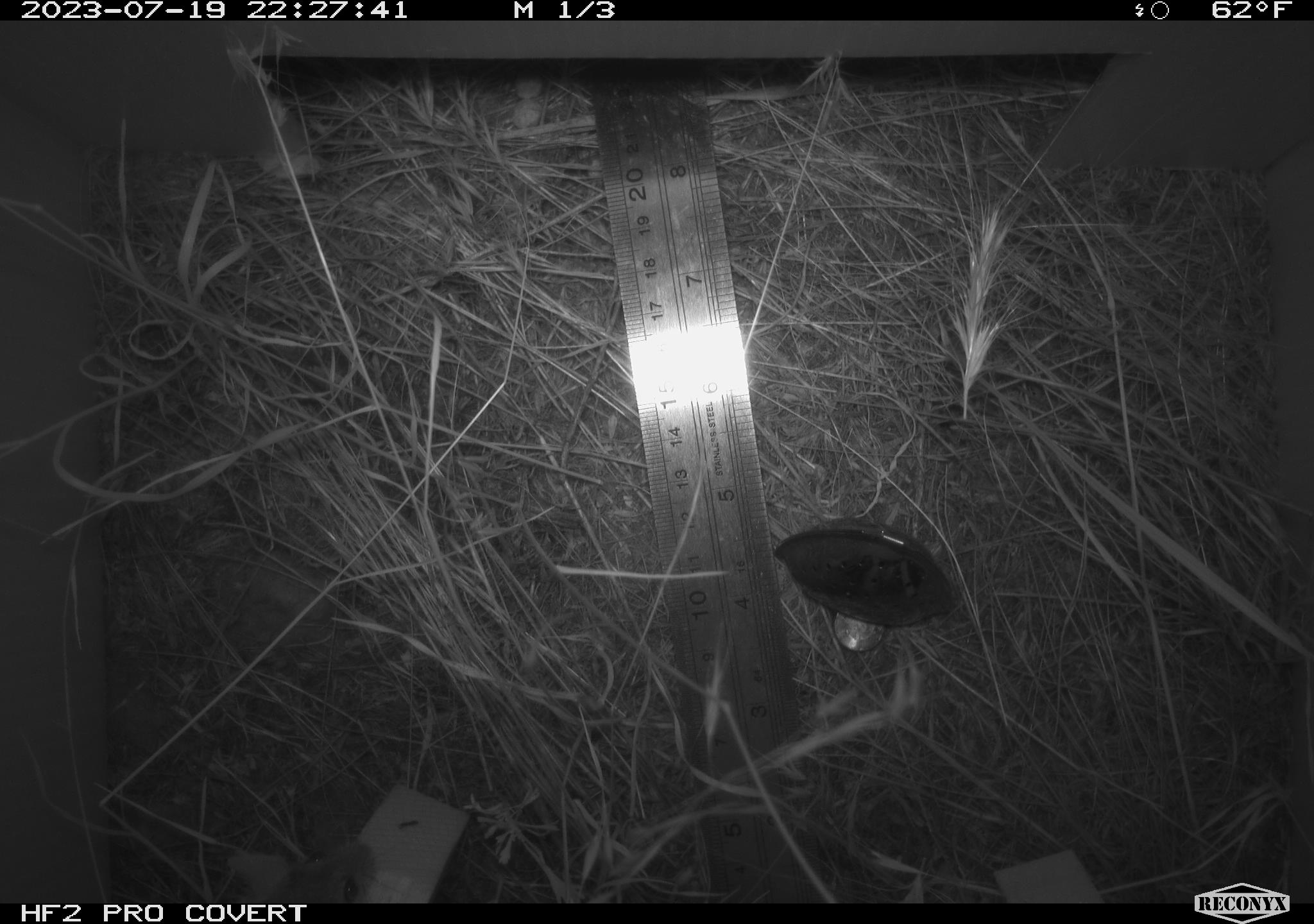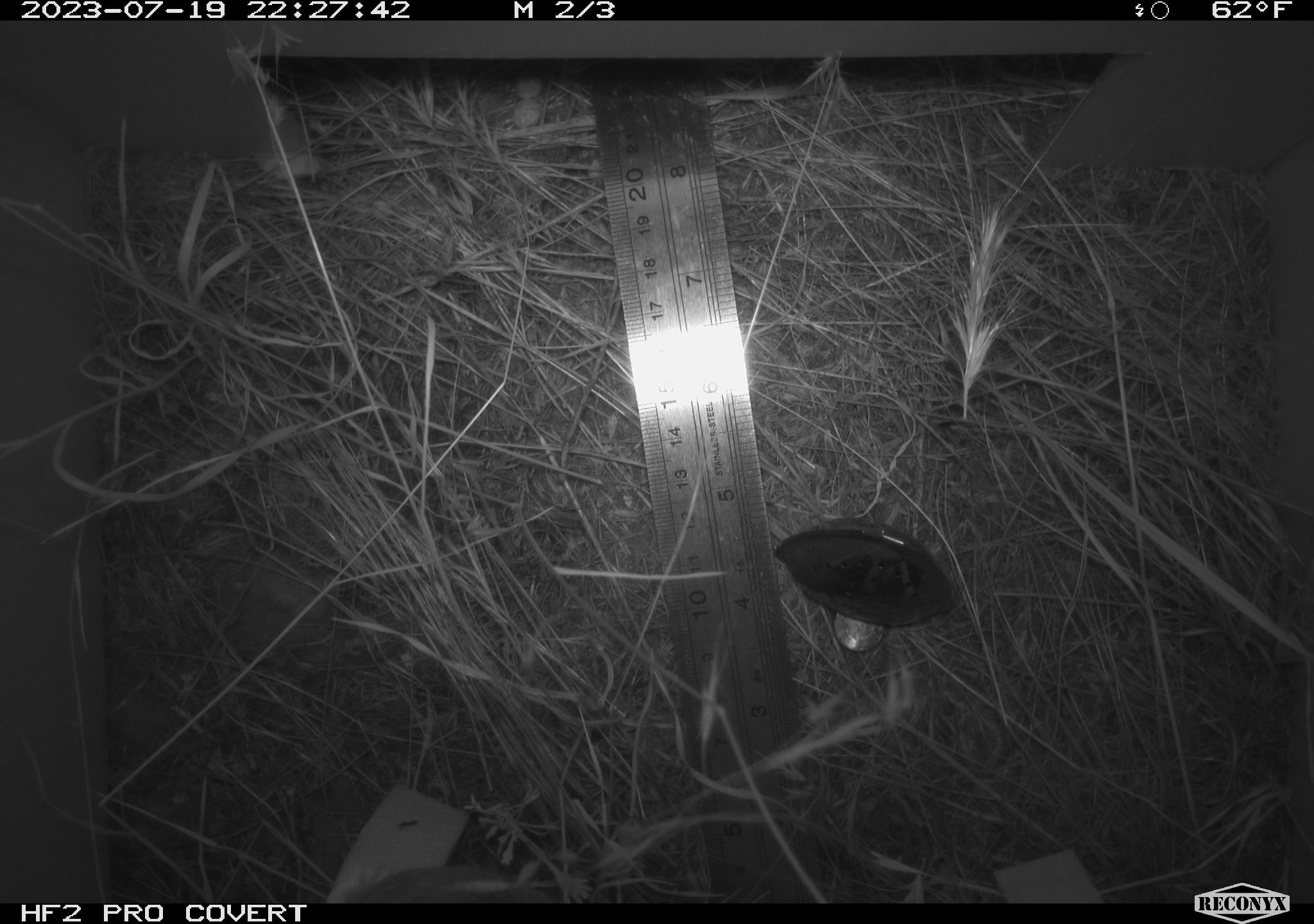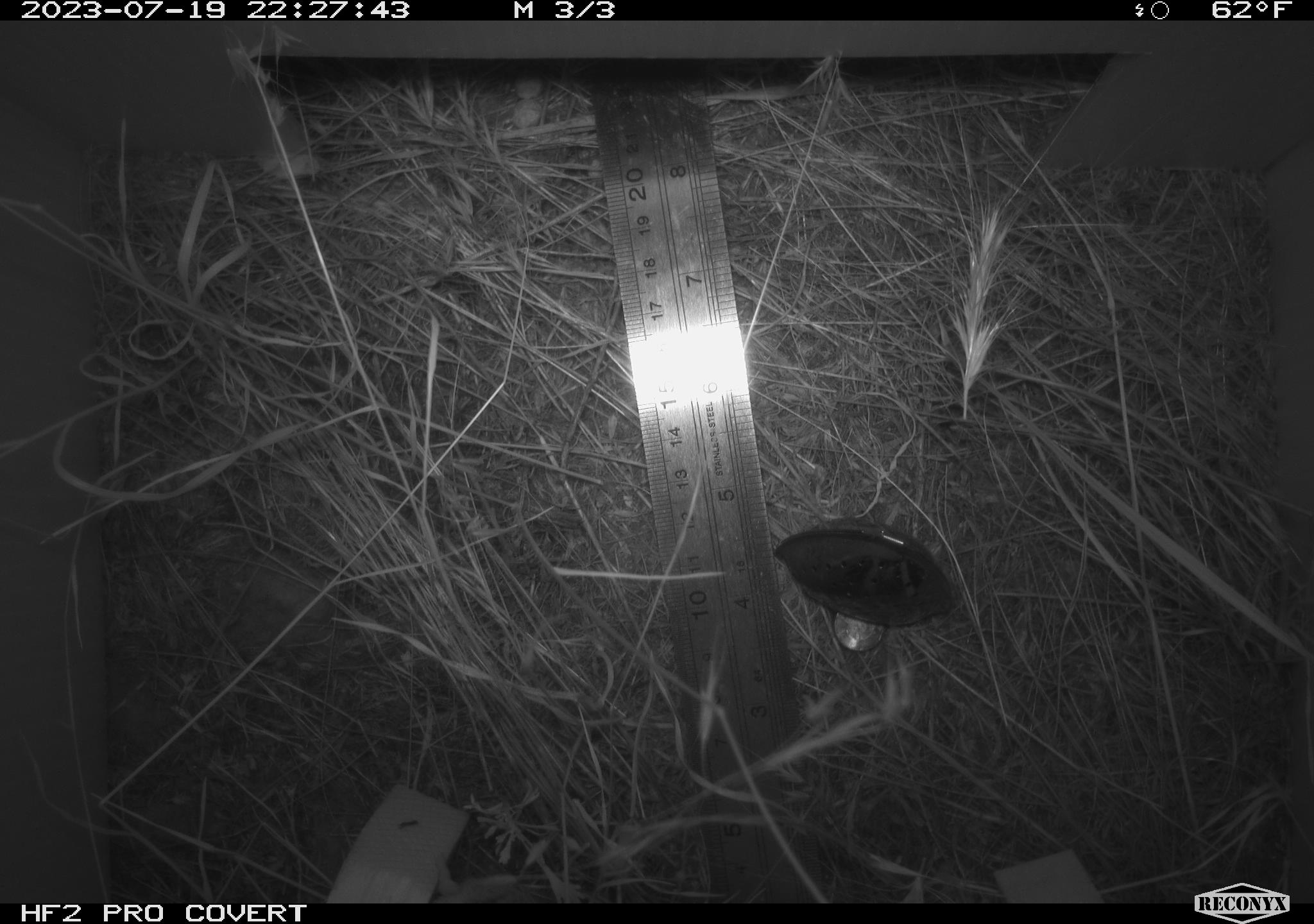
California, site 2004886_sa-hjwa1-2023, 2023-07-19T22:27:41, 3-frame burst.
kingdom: Animalia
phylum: Chordata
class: Mammalia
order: Rodentia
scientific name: Rodentia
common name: mouse species